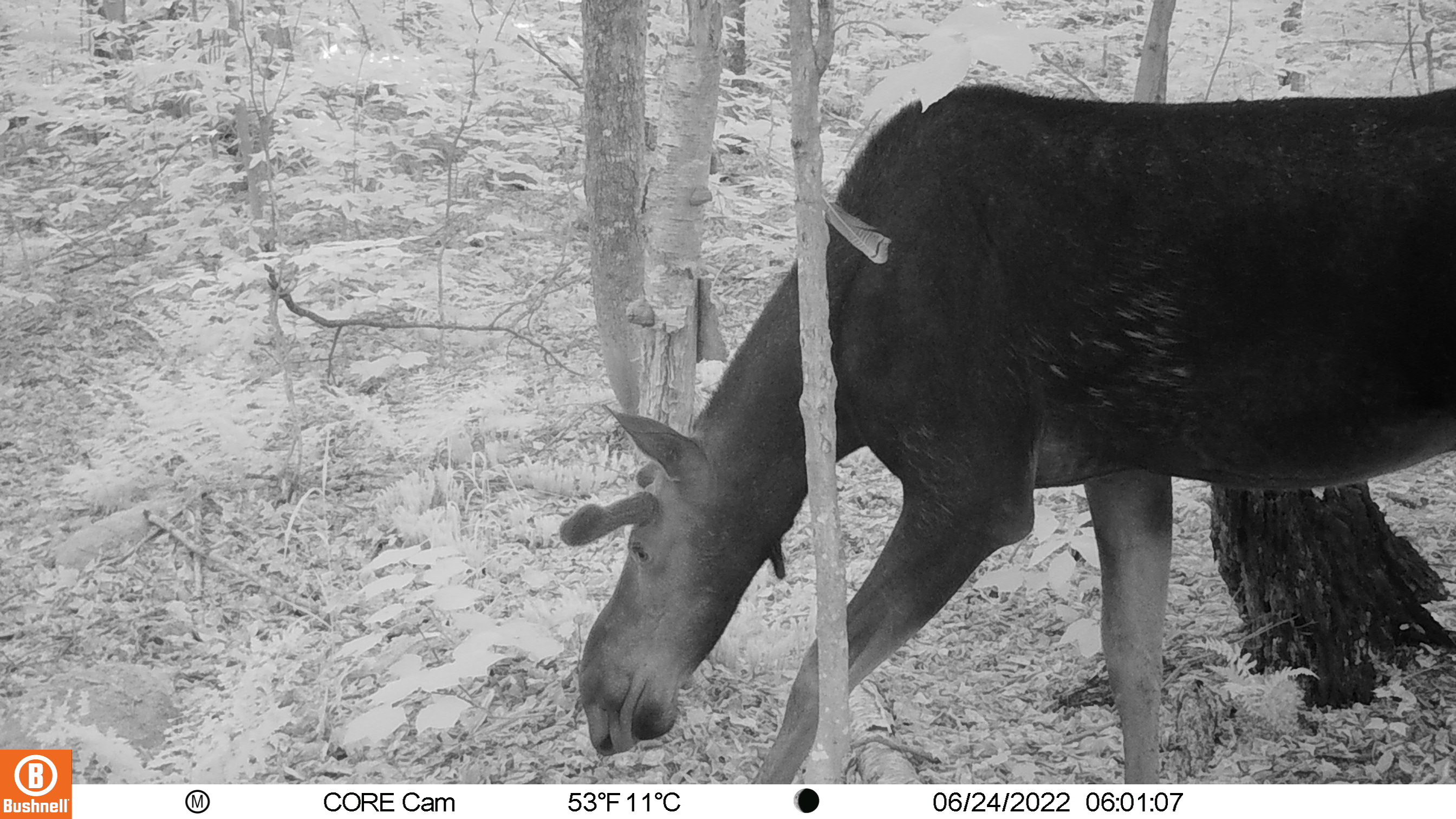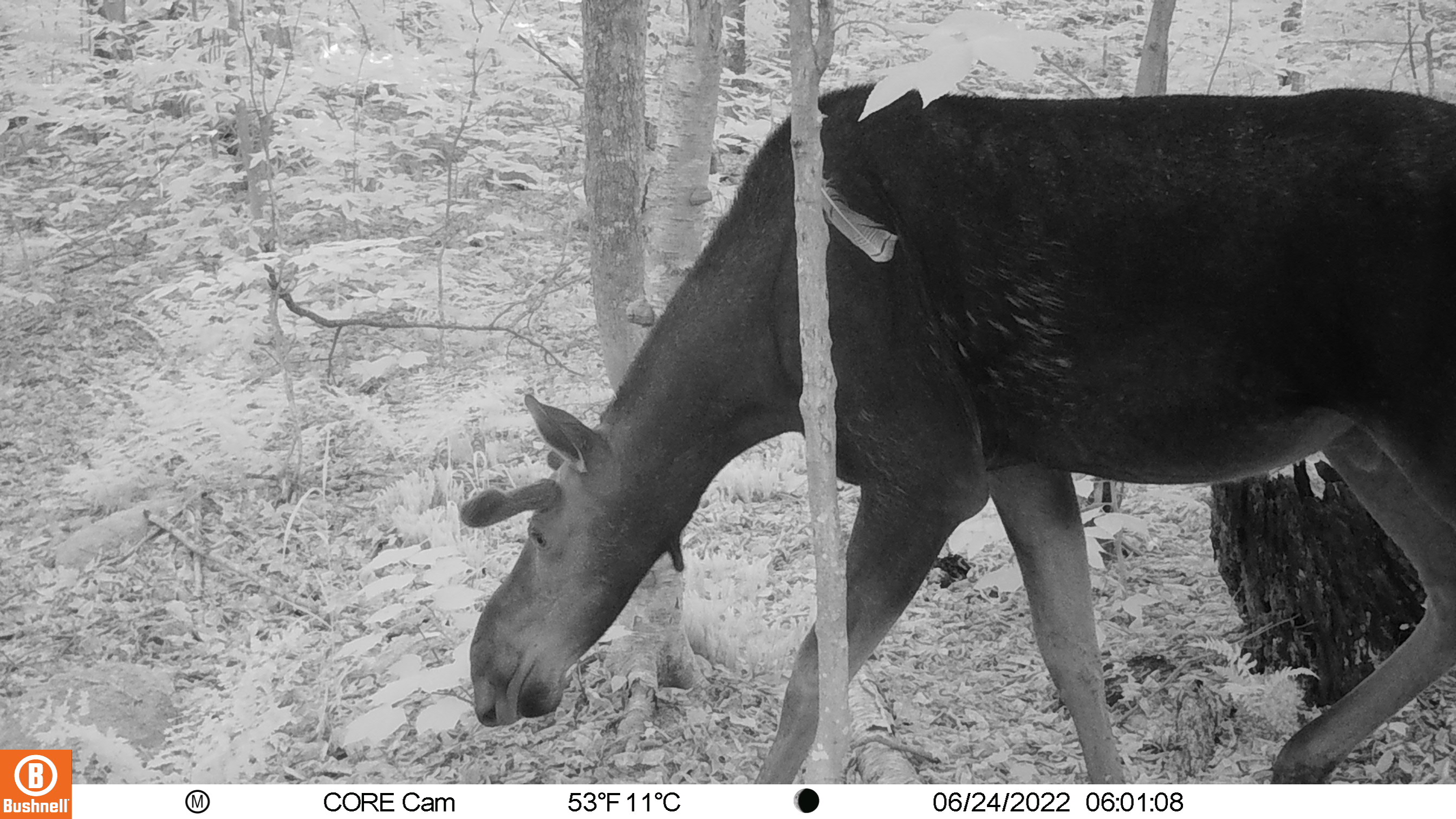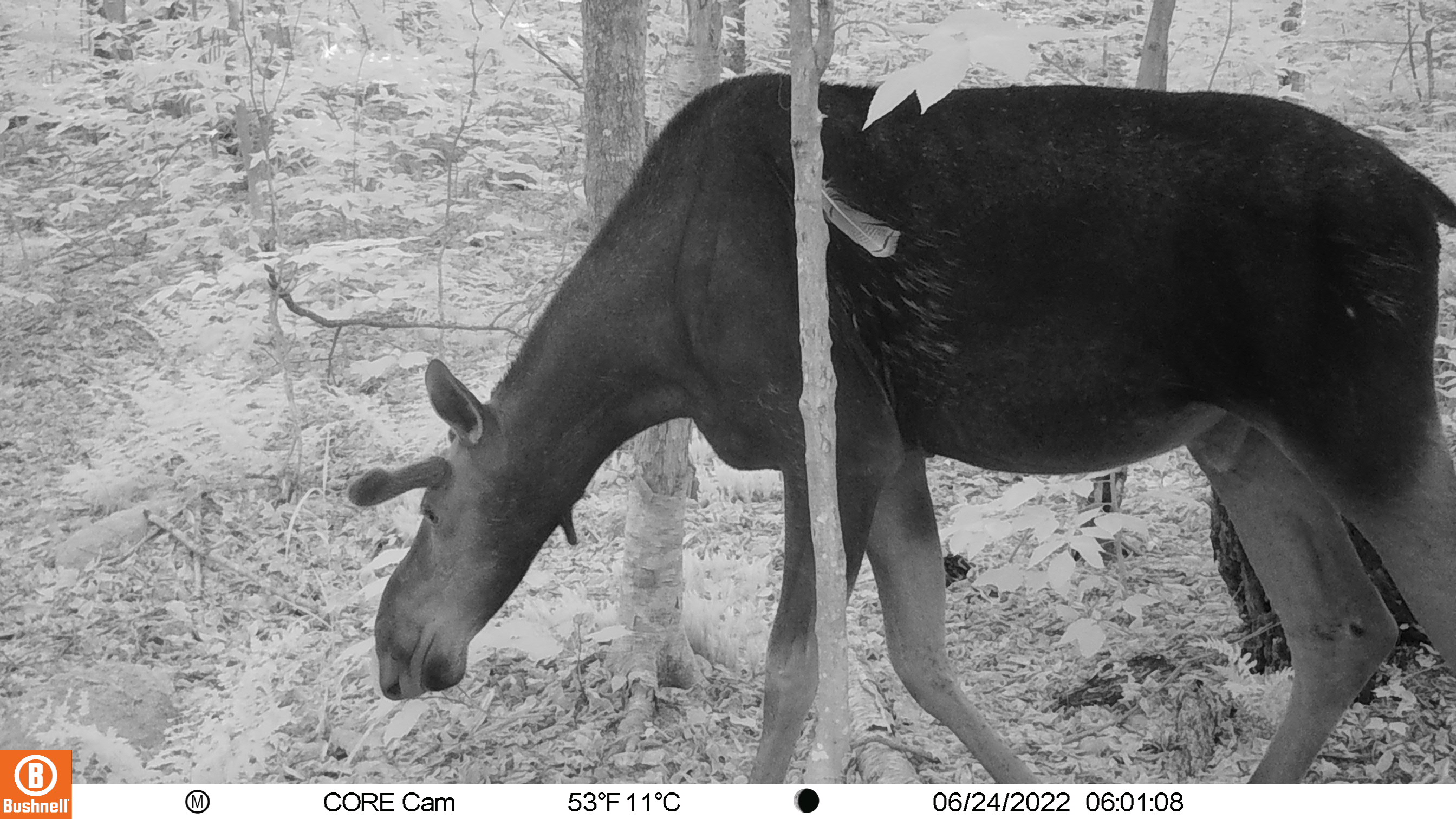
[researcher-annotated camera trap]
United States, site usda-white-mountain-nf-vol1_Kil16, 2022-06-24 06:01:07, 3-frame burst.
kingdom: Animalia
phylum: Chordata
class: Mammalia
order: Artiodactyla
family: Cervidae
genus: Alces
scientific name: Alces alces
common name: moose